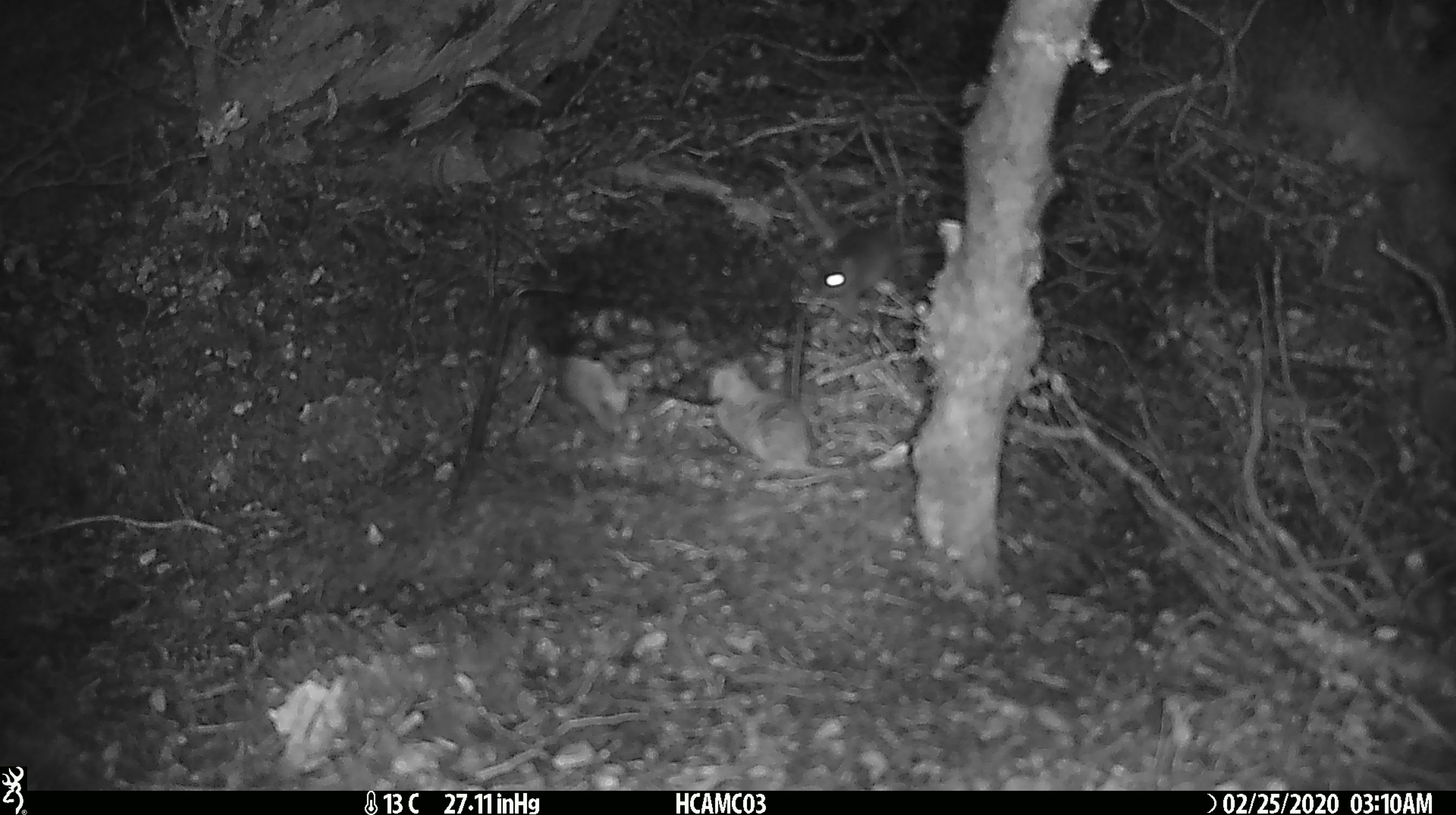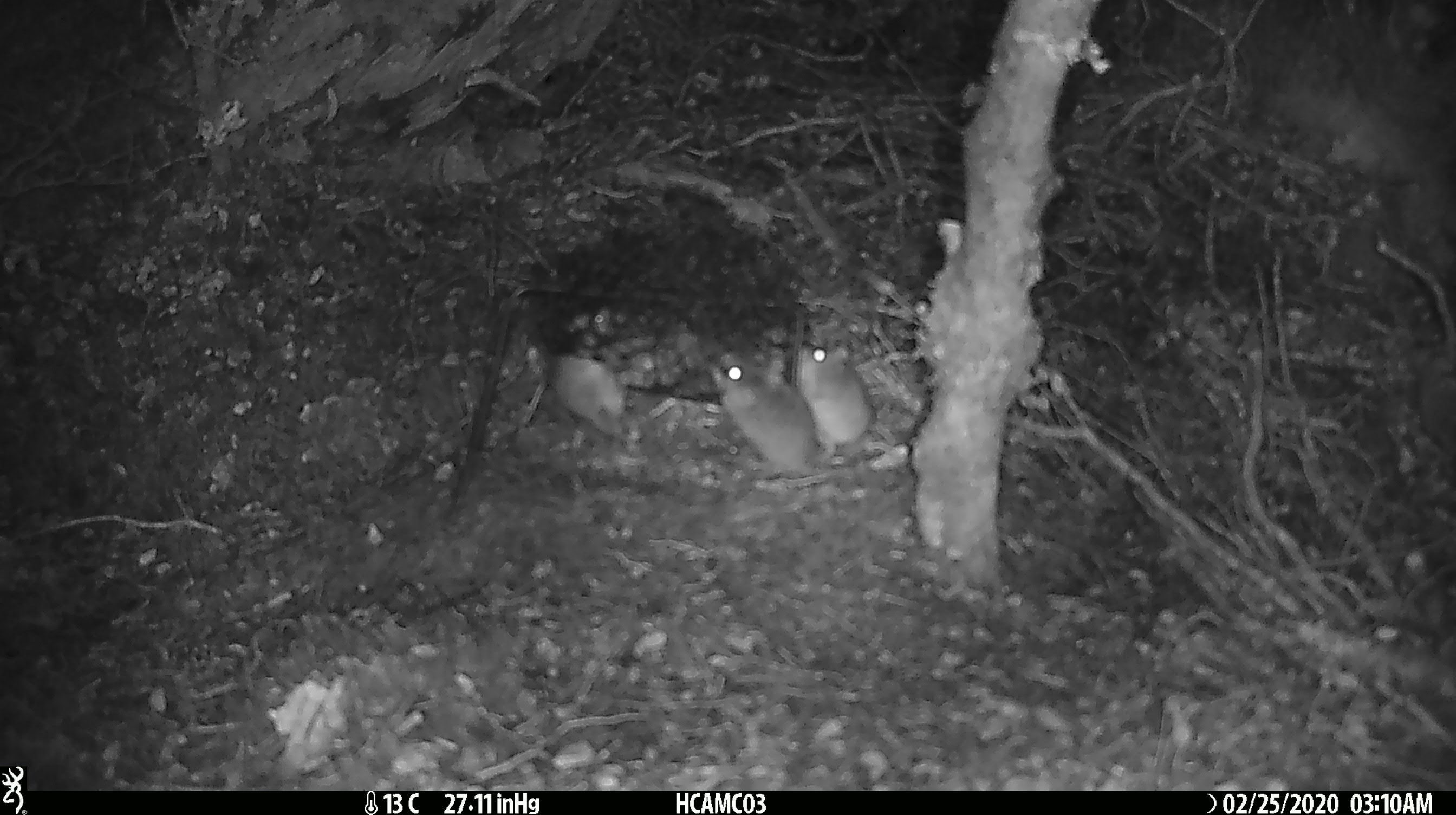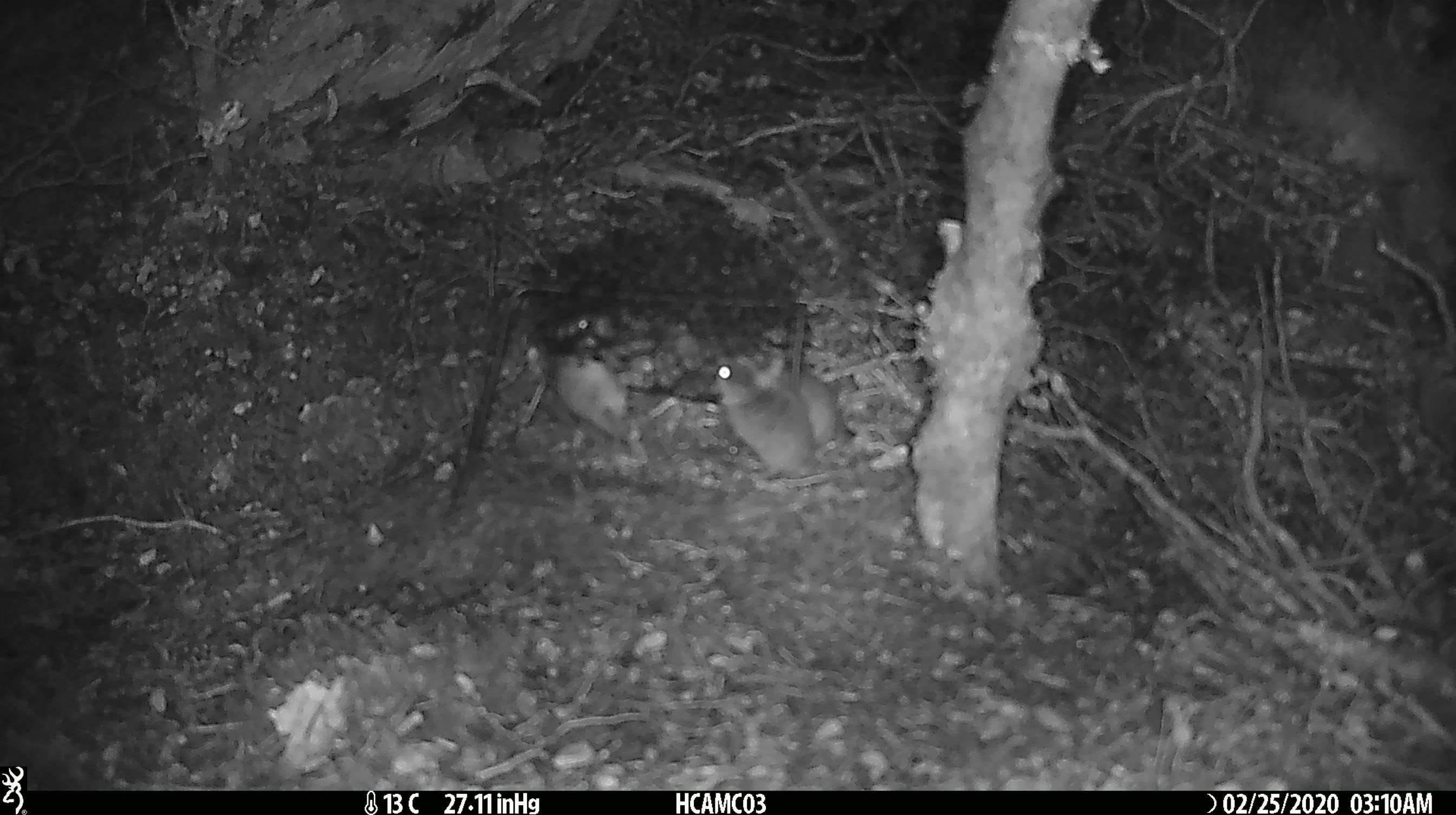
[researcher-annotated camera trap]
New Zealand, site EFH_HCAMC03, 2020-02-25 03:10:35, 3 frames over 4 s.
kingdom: Animalia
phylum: Chordata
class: Mammalia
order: Rodentia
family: Muridae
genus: Mus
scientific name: Mus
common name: mouse